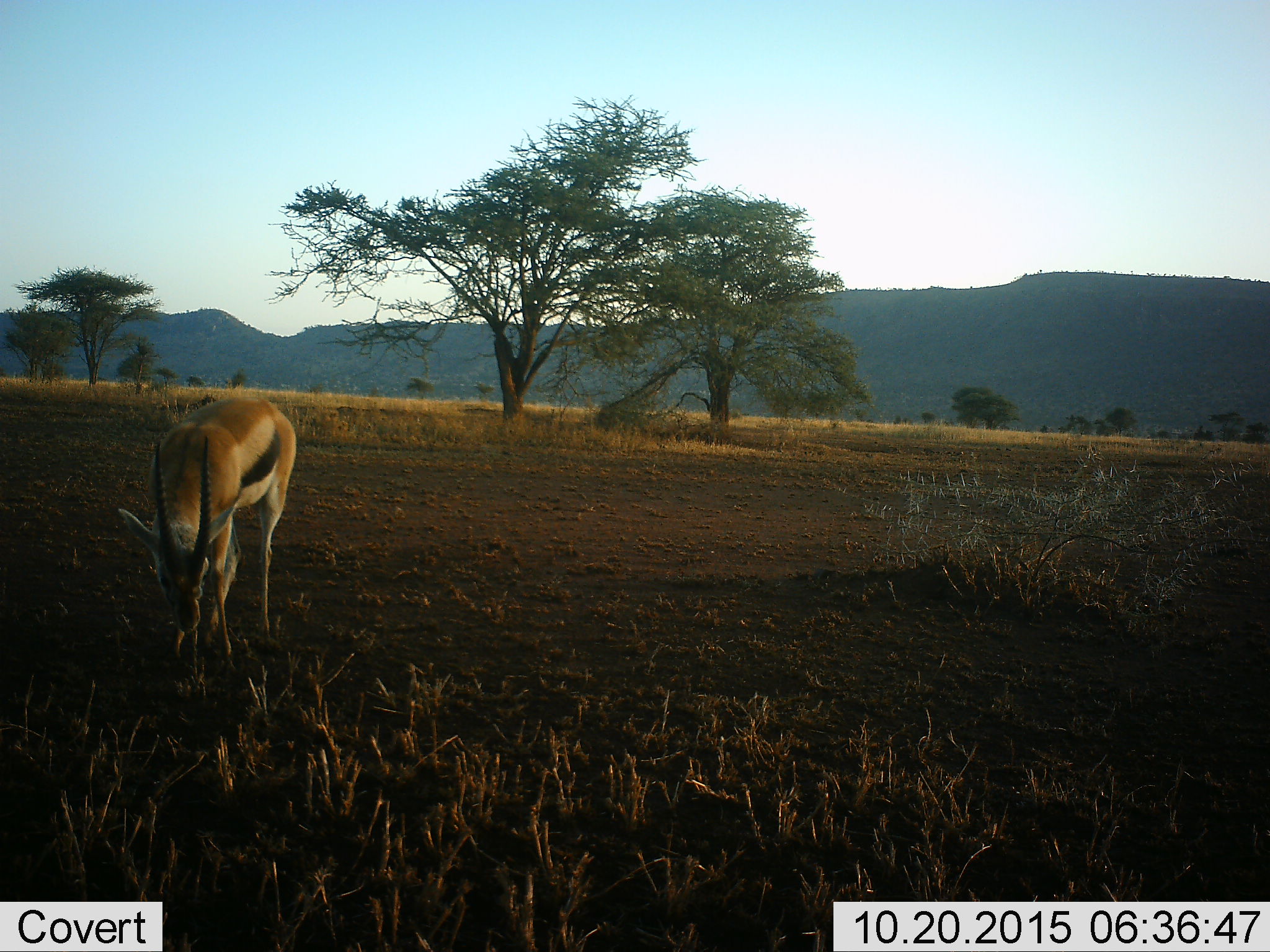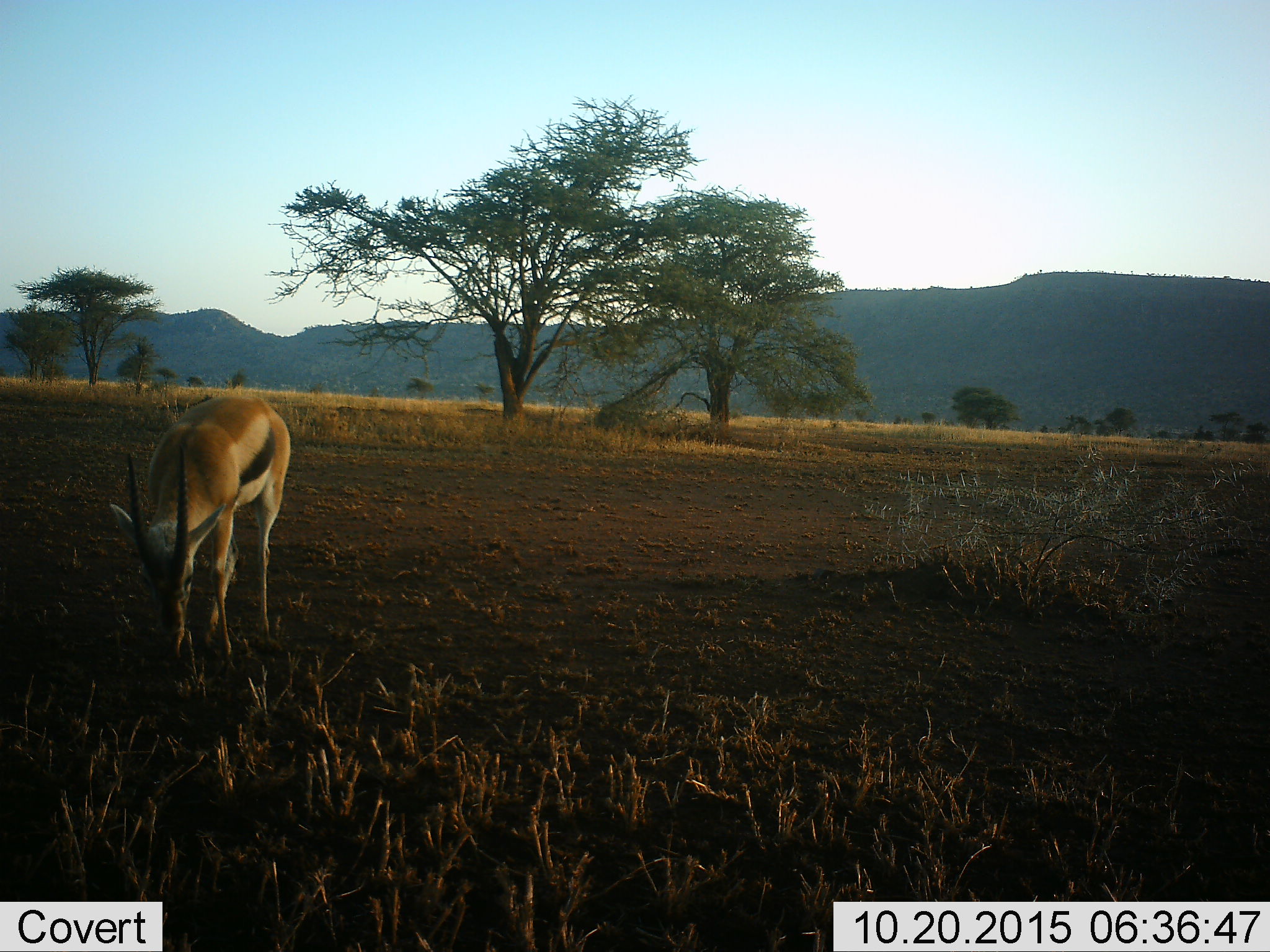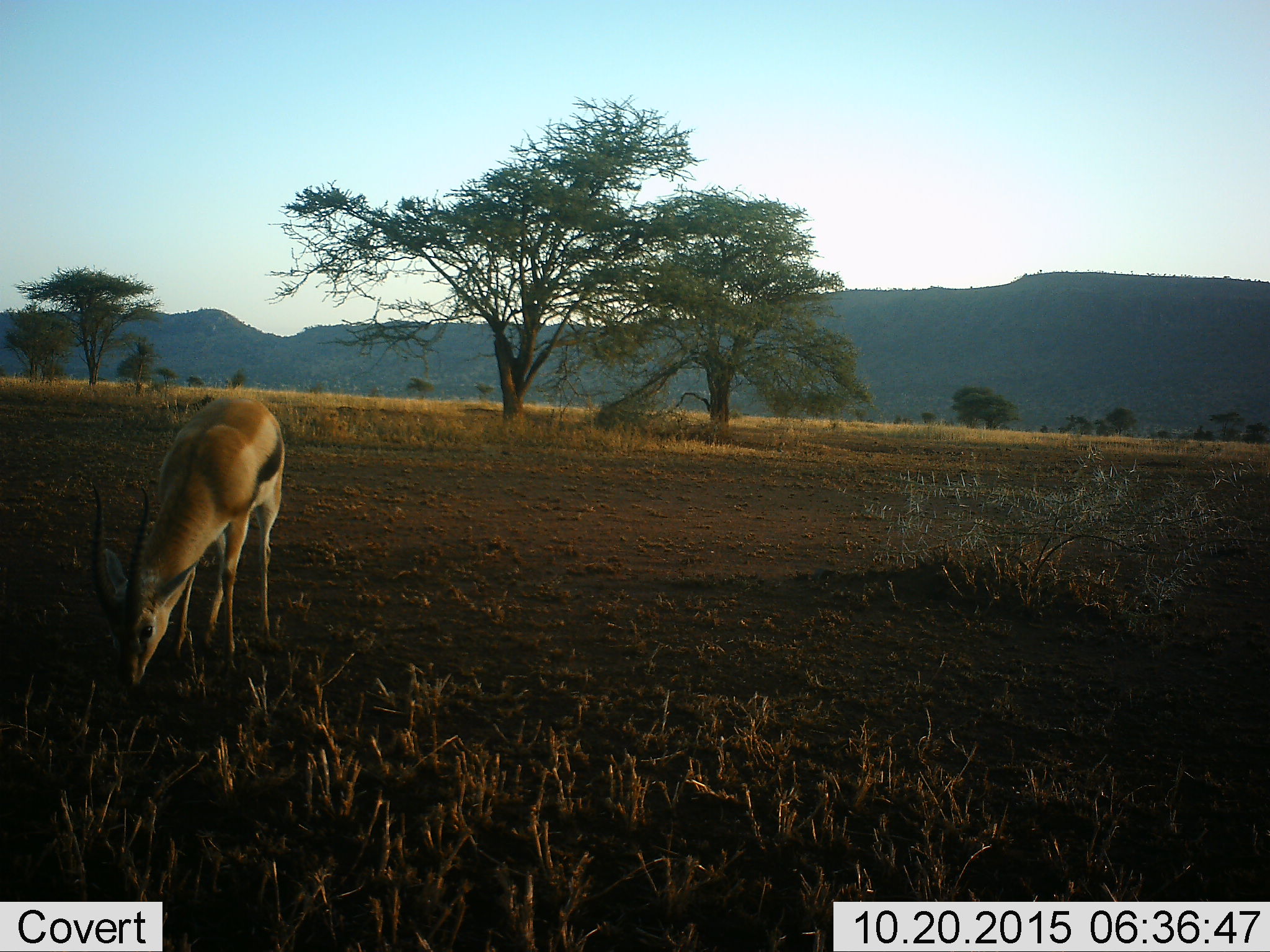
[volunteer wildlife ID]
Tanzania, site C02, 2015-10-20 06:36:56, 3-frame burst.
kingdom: Animalia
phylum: Chordata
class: Mammalia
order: Artiodactyla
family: Bovidae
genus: Eudorcas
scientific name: Eudorcas thomsonii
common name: thomson's gazelle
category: gazellethomsons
Gazellethomsons (thomson's gazelle) (Eudorcas thomsonii), count 1. Behavior (volunteer vote fractions): standing 29%, resting 6%, moving 12%, interacting 0%. Young present (vote fraction): 0%. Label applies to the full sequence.